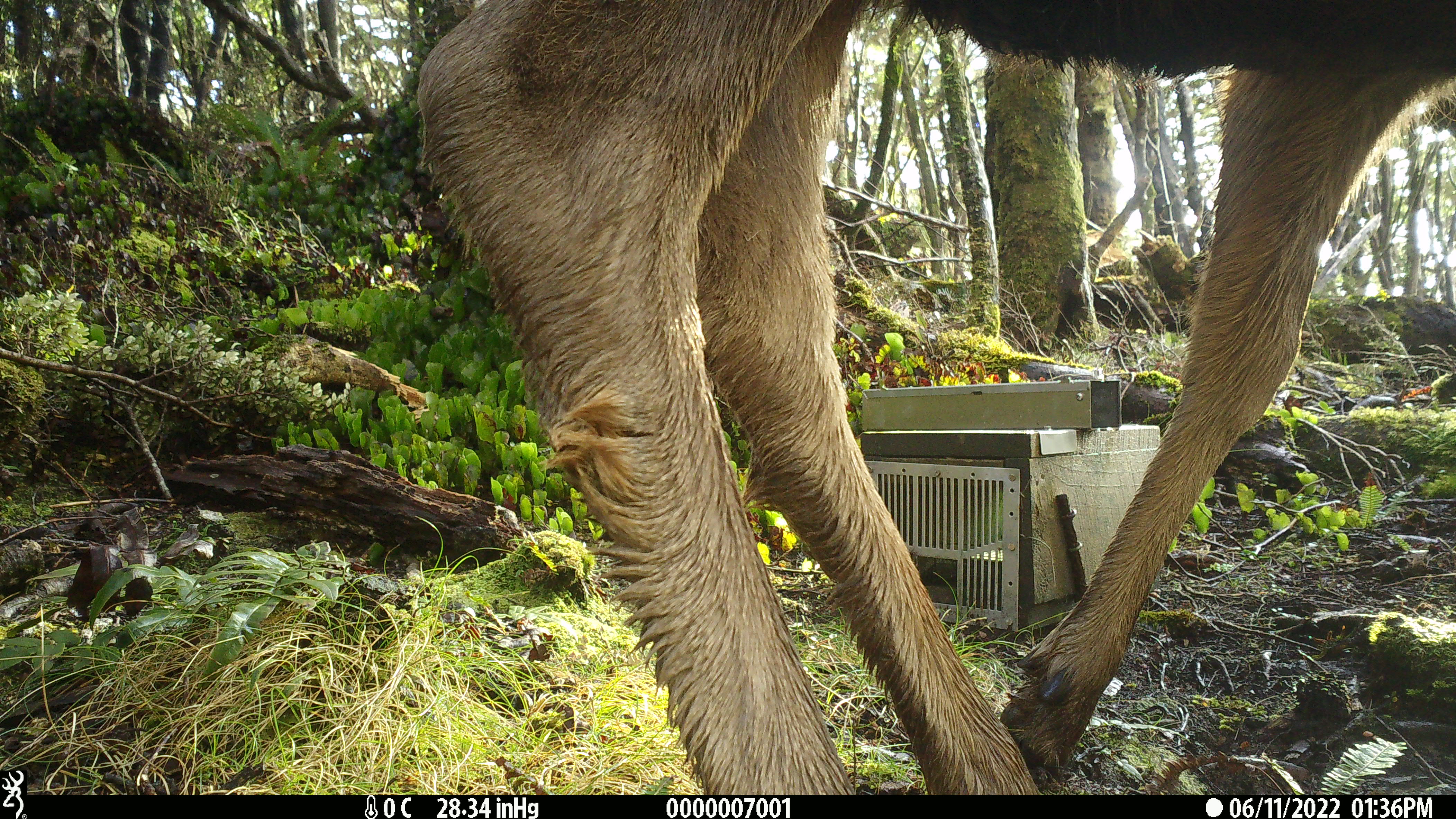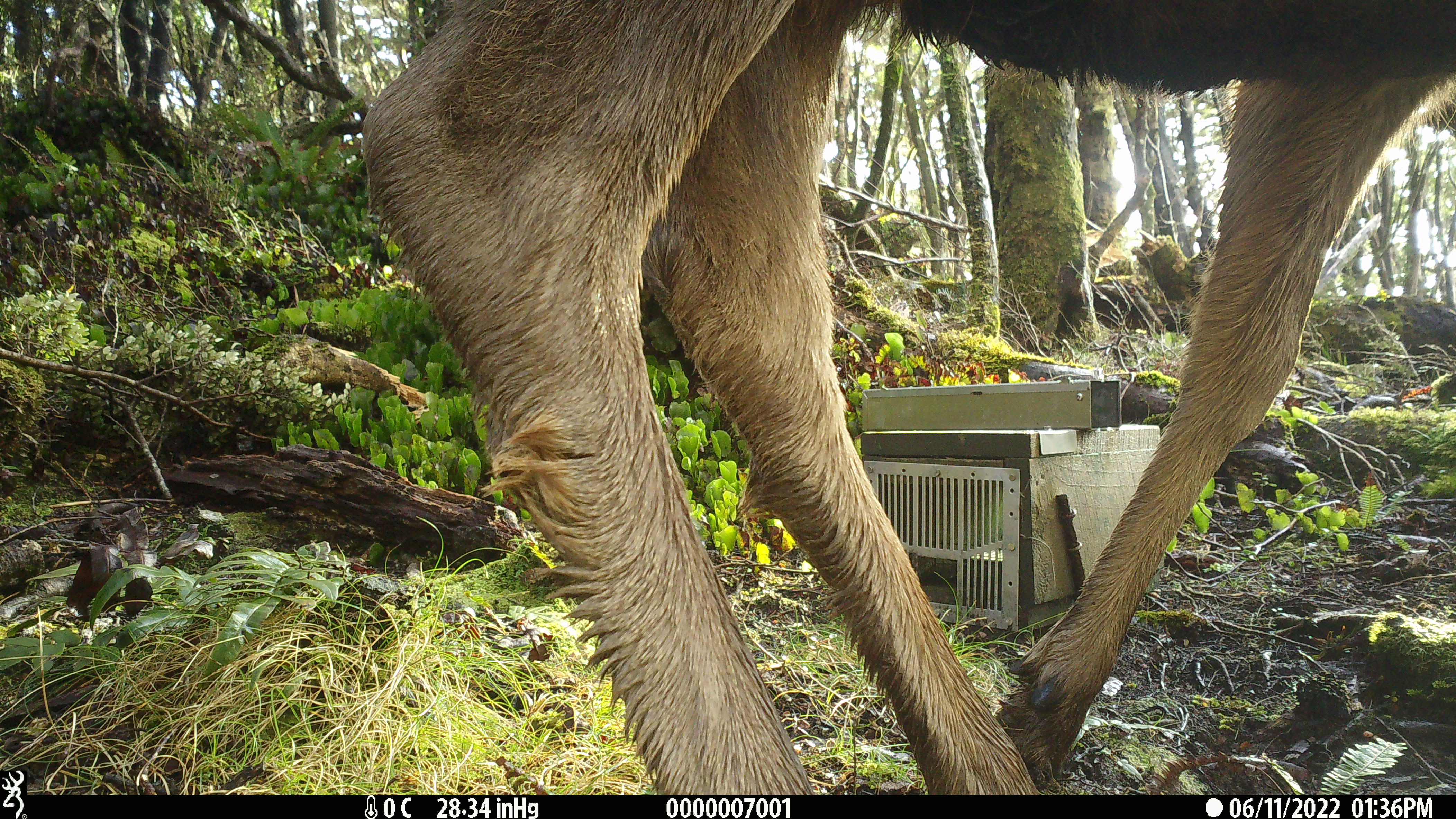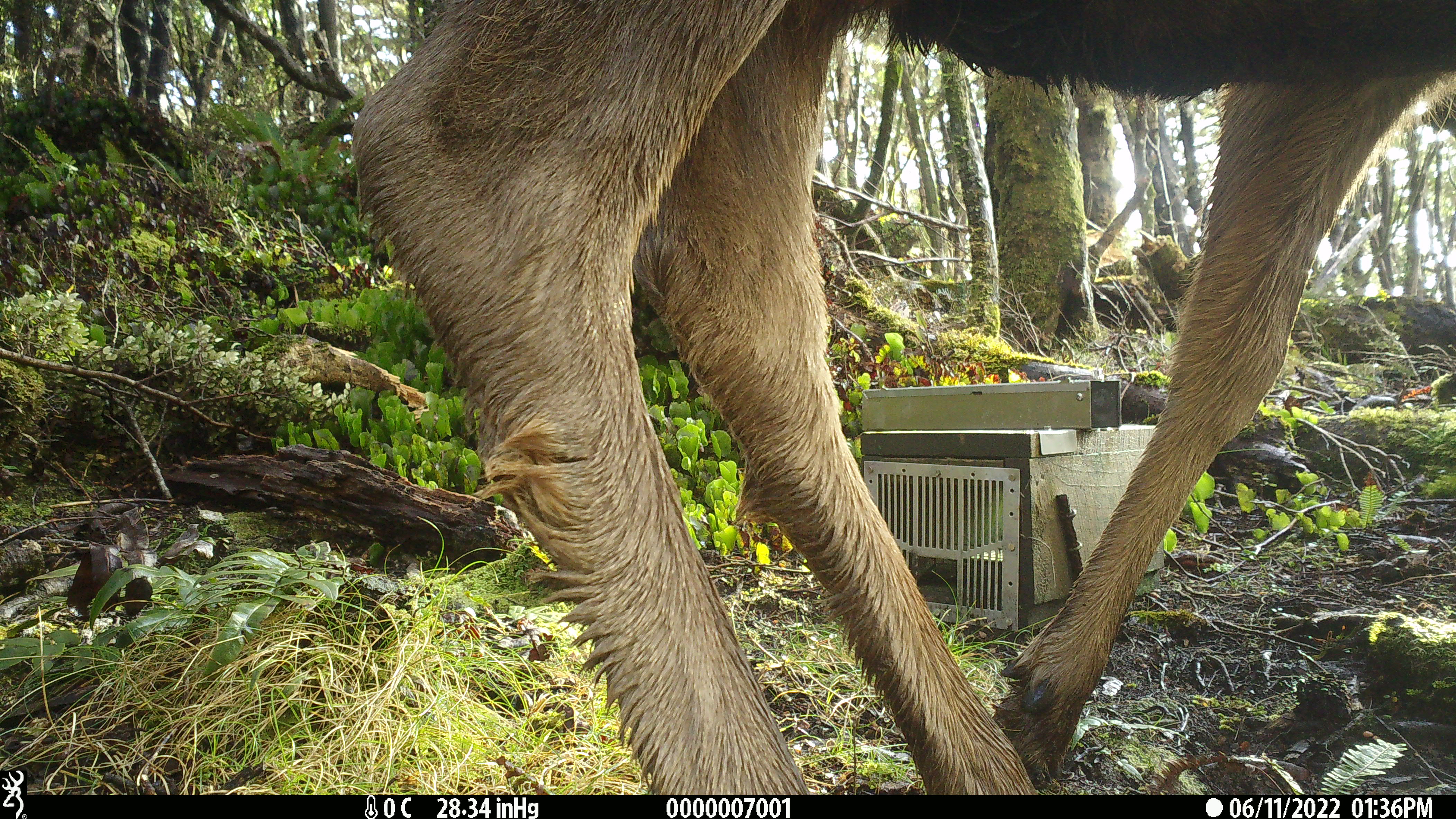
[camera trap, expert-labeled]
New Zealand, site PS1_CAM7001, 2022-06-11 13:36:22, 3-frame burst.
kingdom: Animalia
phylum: Chordata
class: Mammalia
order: Artiodactyla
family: Cervidae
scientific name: Cervidae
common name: deer